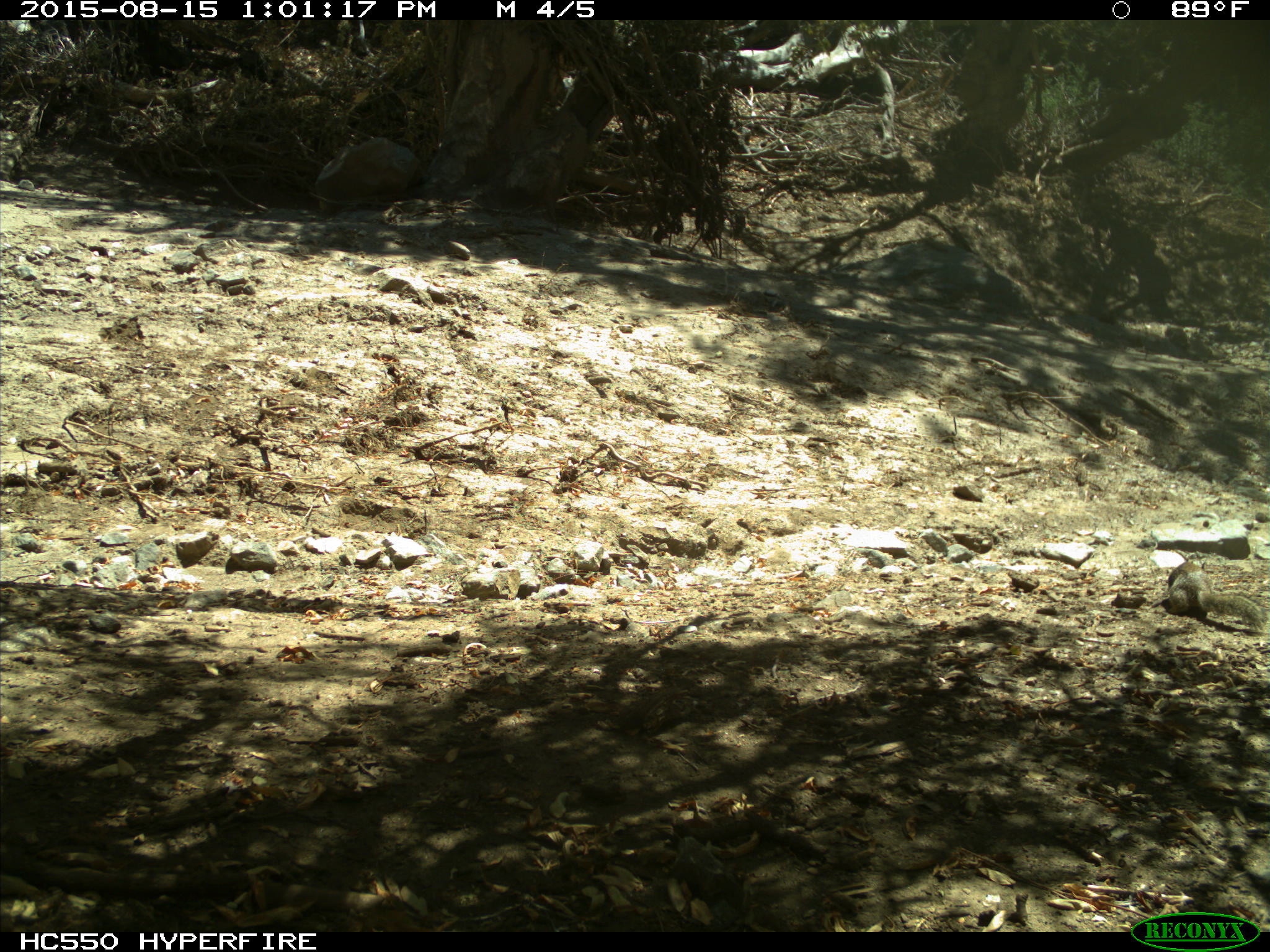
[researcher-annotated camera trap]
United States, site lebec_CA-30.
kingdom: Animalia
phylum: Chordata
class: Mammalia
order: Rodentia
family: Sciuridae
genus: Otospermophilus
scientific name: Otospermophilus beecheyi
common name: california ground squirrel